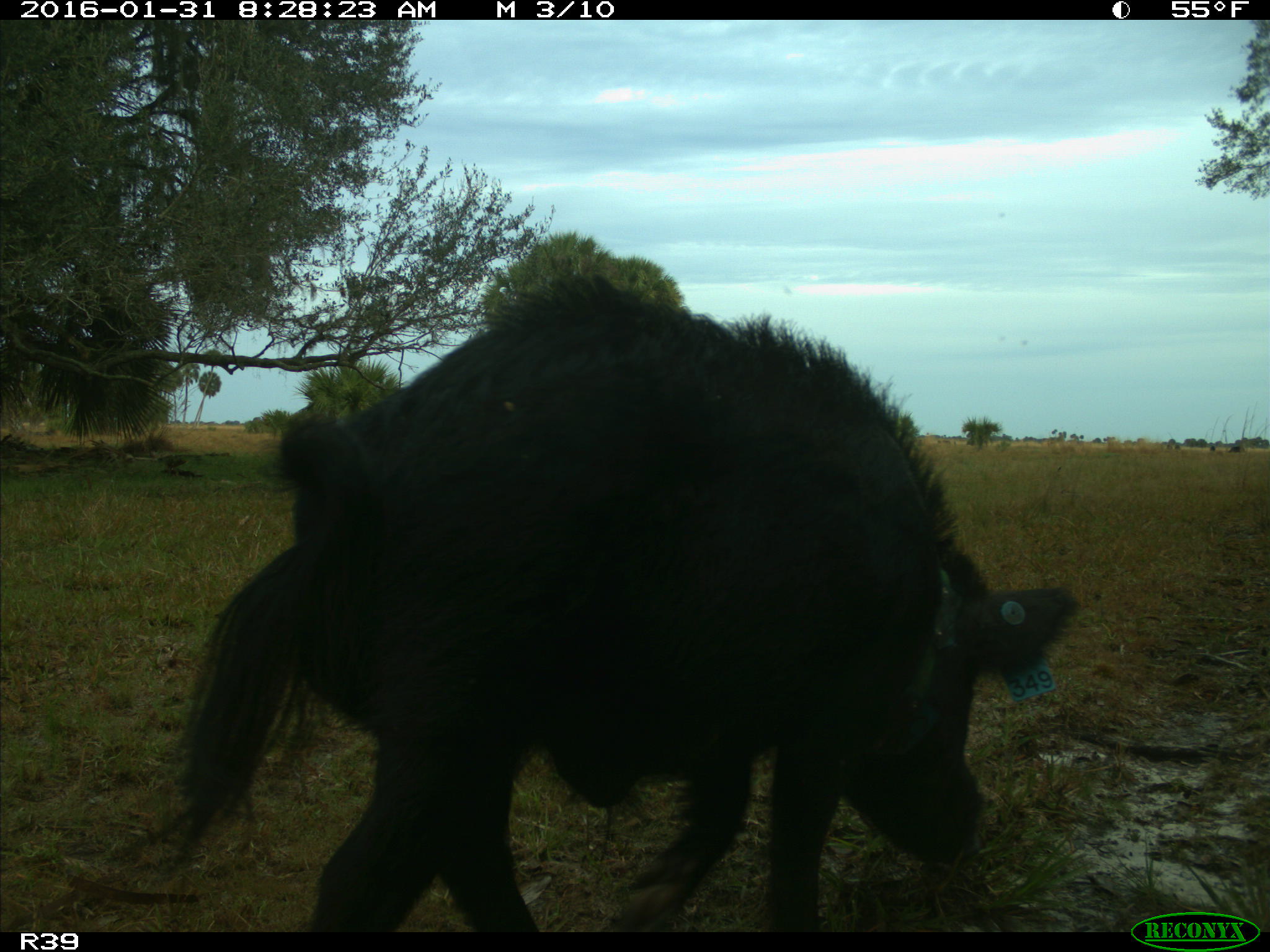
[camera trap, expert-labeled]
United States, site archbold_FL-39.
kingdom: Animalia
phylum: Chordata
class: Mammalia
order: Artiodactyla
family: Suidae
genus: Sus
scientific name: Sus scrofa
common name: wild boar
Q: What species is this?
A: Sus scrofa (wild boar).